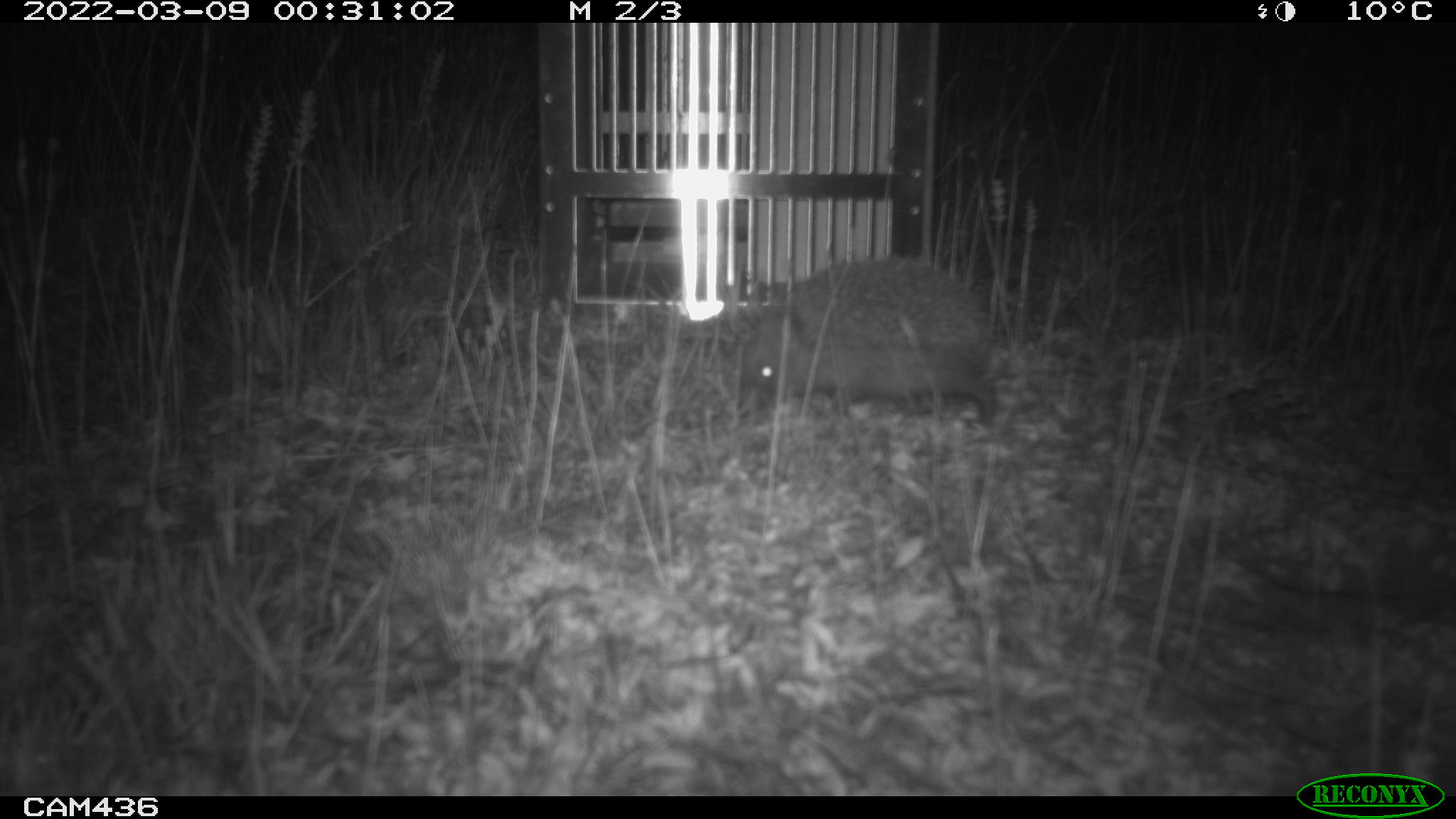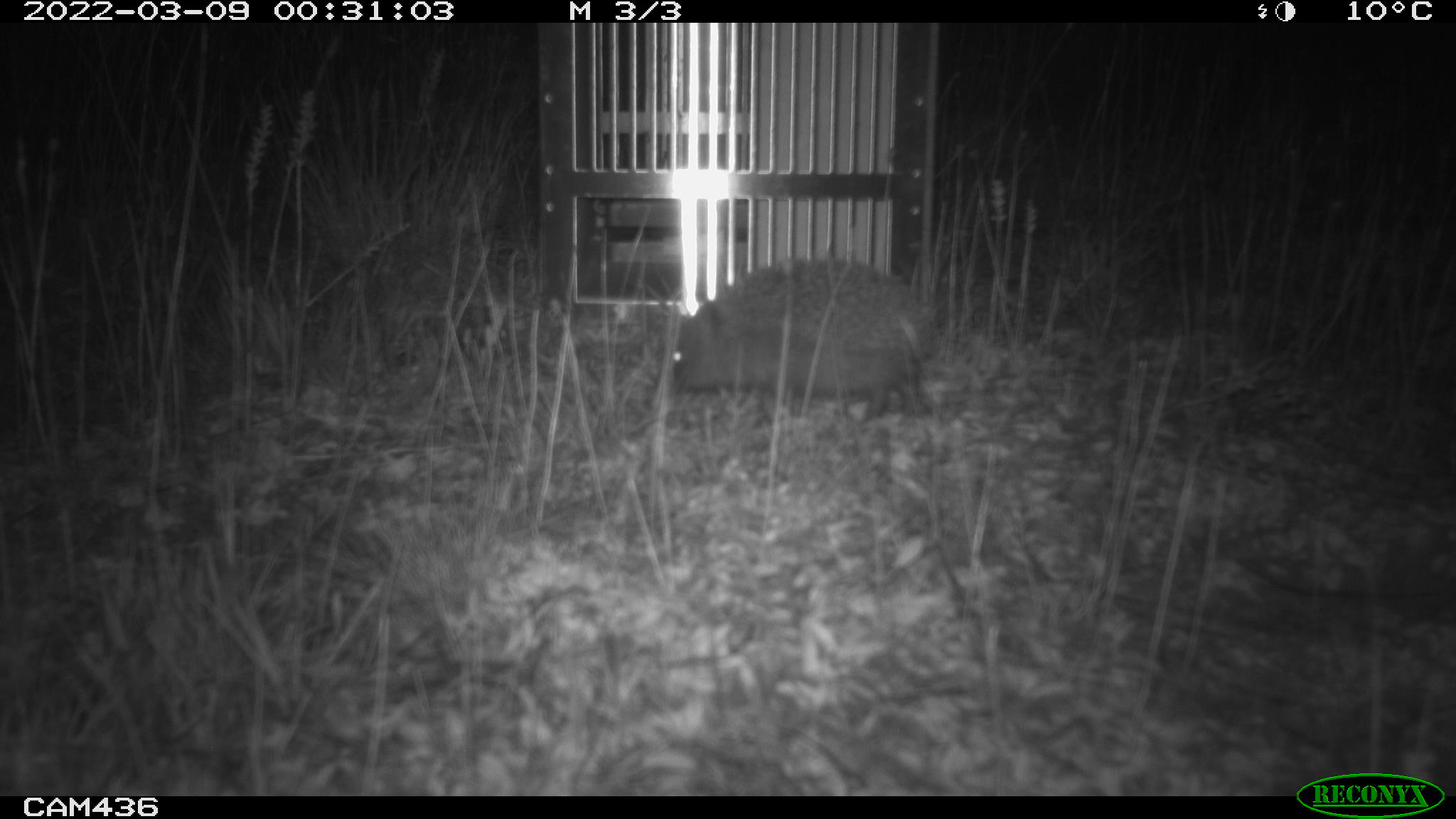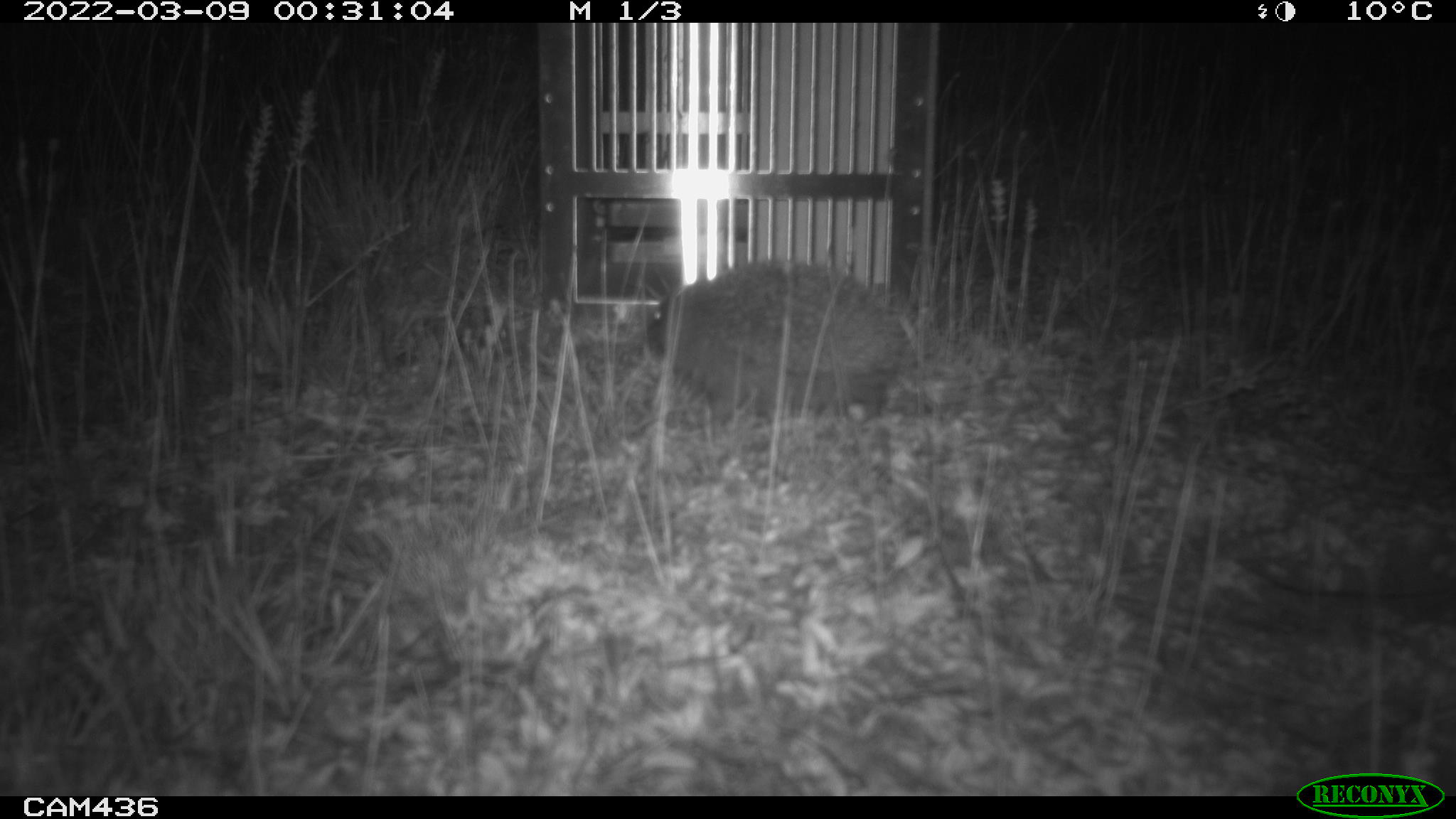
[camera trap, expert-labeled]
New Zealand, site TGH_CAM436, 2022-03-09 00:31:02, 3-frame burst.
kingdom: Animalia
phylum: Chordata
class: Mammalia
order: Eulipotyphla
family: Erinaceidae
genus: Erinaceus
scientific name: Erinaceus europaeus europaeus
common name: european hedgehog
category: hedgehog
Hedgehog (european hedgehog) (Erinaceus europaeus europaeus).